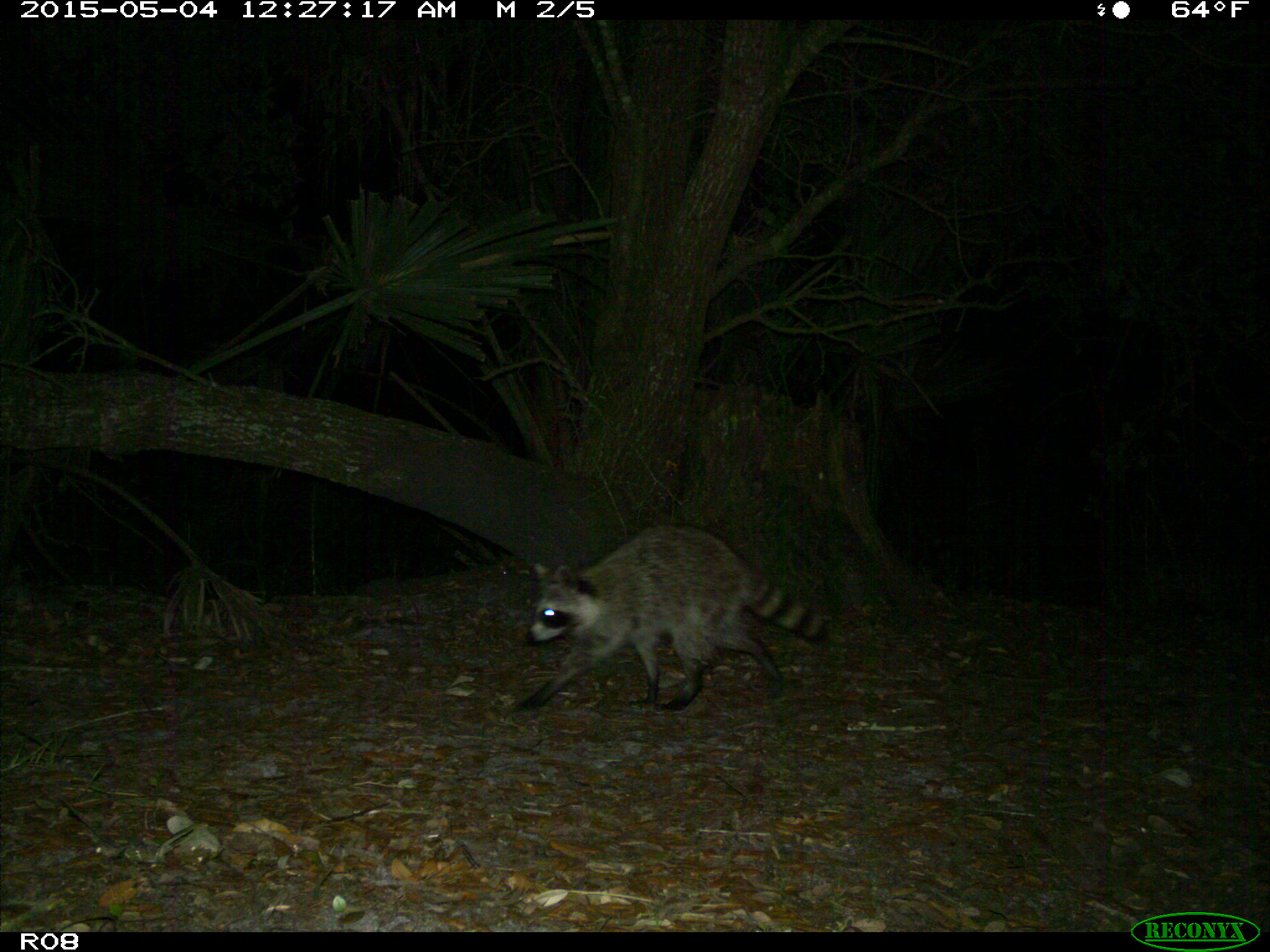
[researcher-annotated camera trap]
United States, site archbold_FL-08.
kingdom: Animalia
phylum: Chordata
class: Mammalia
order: Carnivora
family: Procyonidae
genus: Procyon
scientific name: Procyon lotor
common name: common raccoon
Procyon lotor (common raccoon).